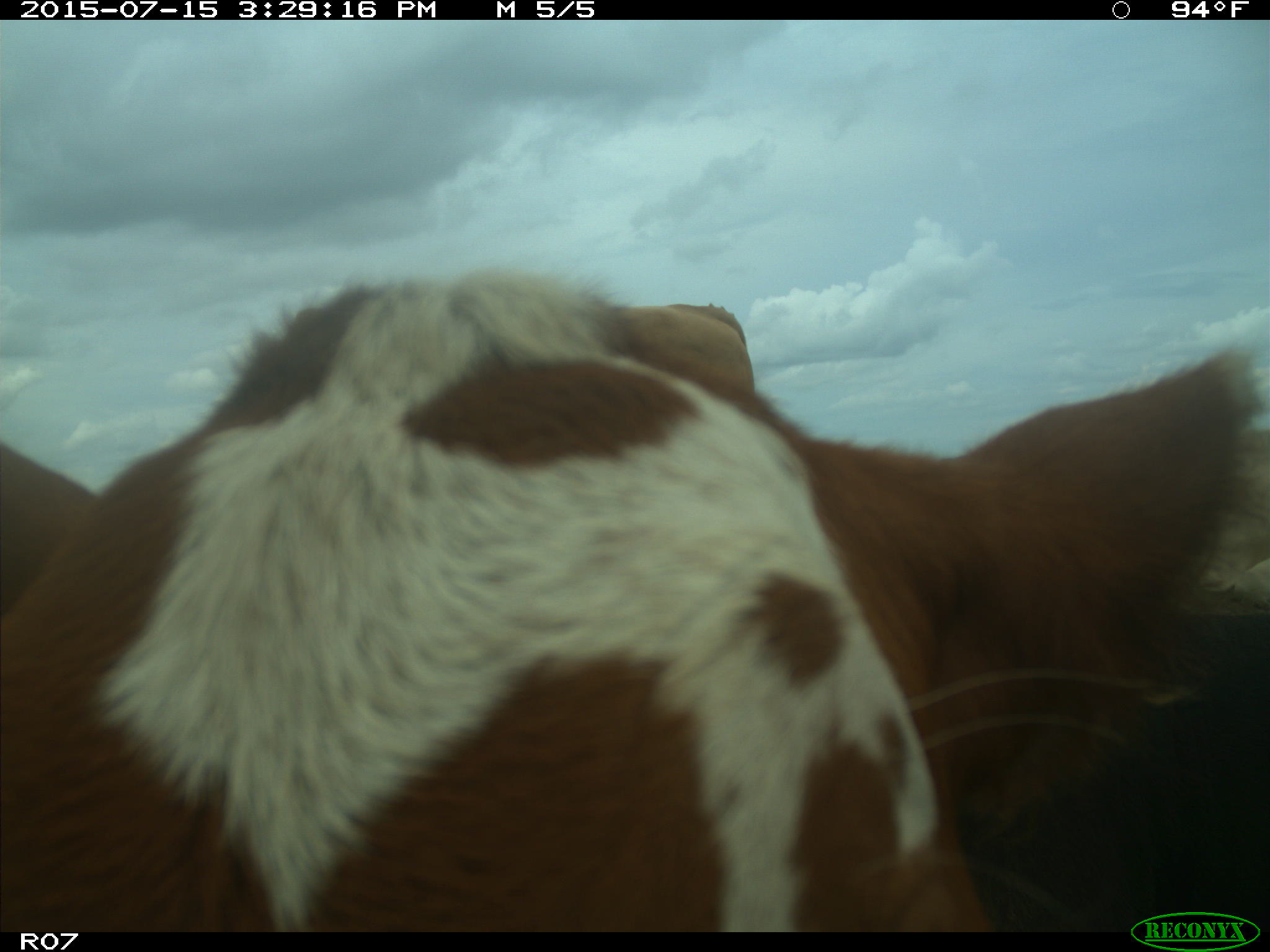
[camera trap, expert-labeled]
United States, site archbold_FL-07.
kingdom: Animalia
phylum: Chordata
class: Mammalia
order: Artiodactyla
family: Bovidae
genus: Bos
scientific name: Bos taurus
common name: domestic cow